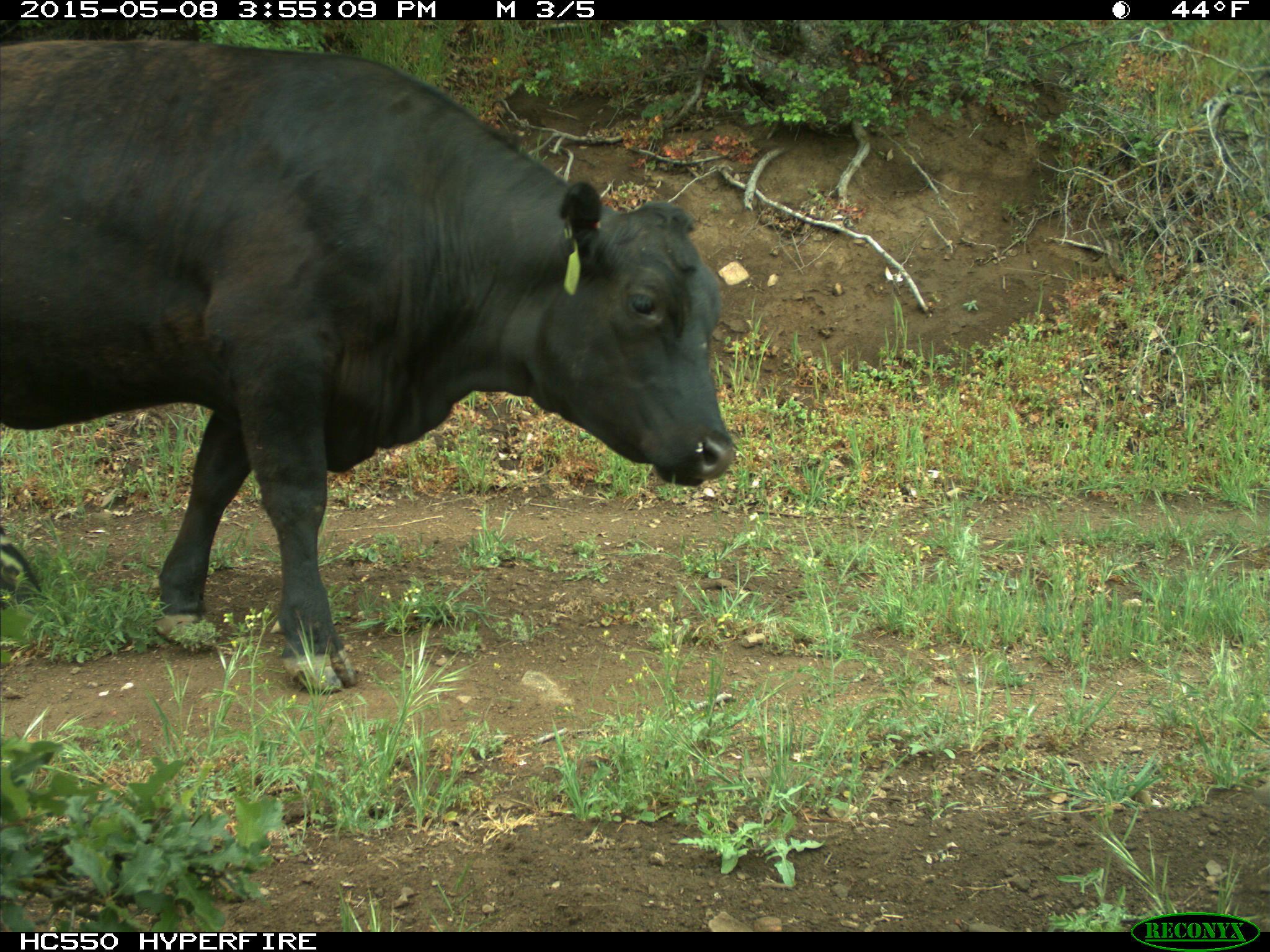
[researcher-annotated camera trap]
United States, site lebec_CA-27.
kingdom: Animalia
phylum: Chordata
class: Mammalia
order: Artiodactyla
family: Bovidae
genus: Bos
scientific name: Bos taurus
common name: domestic cow